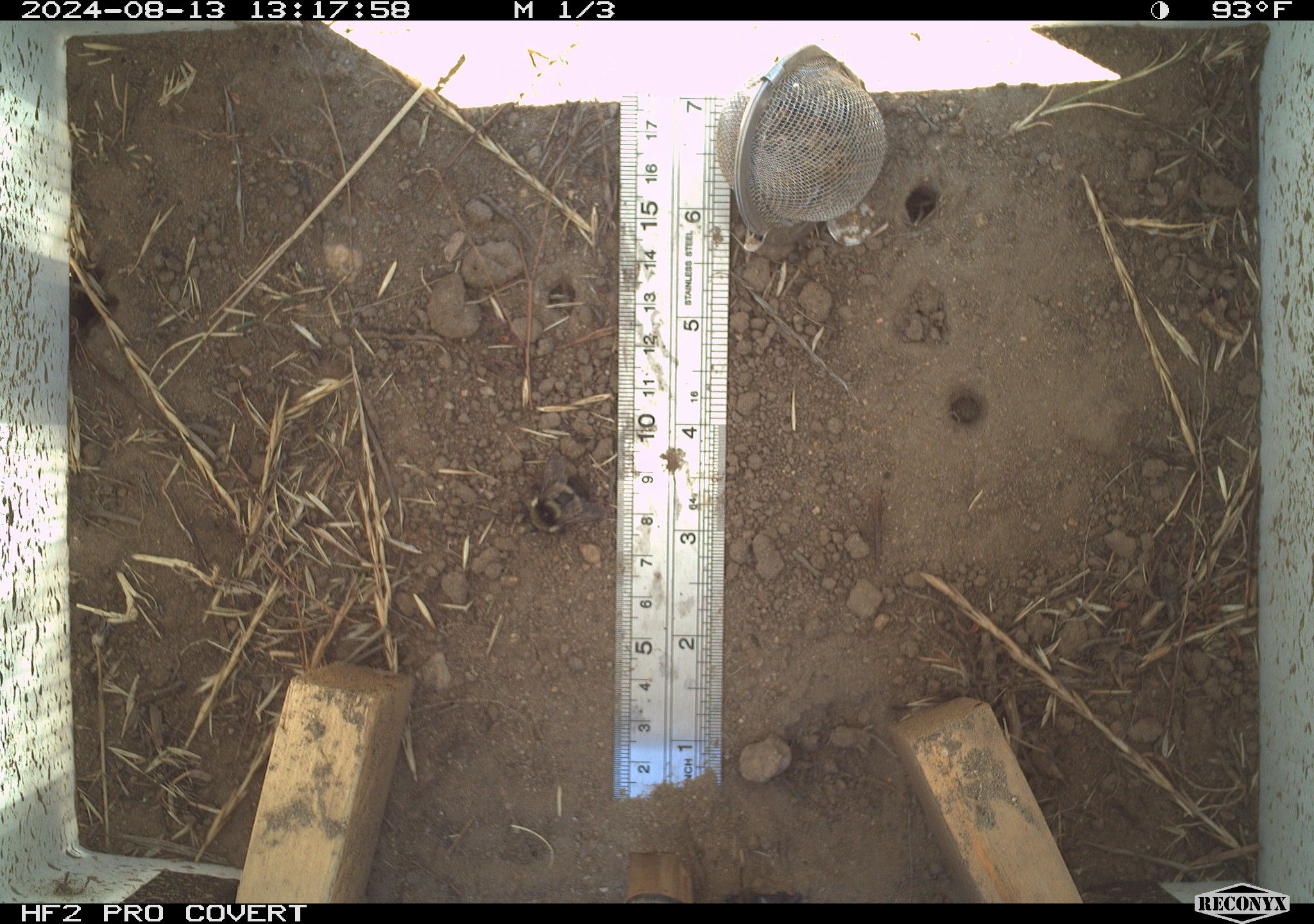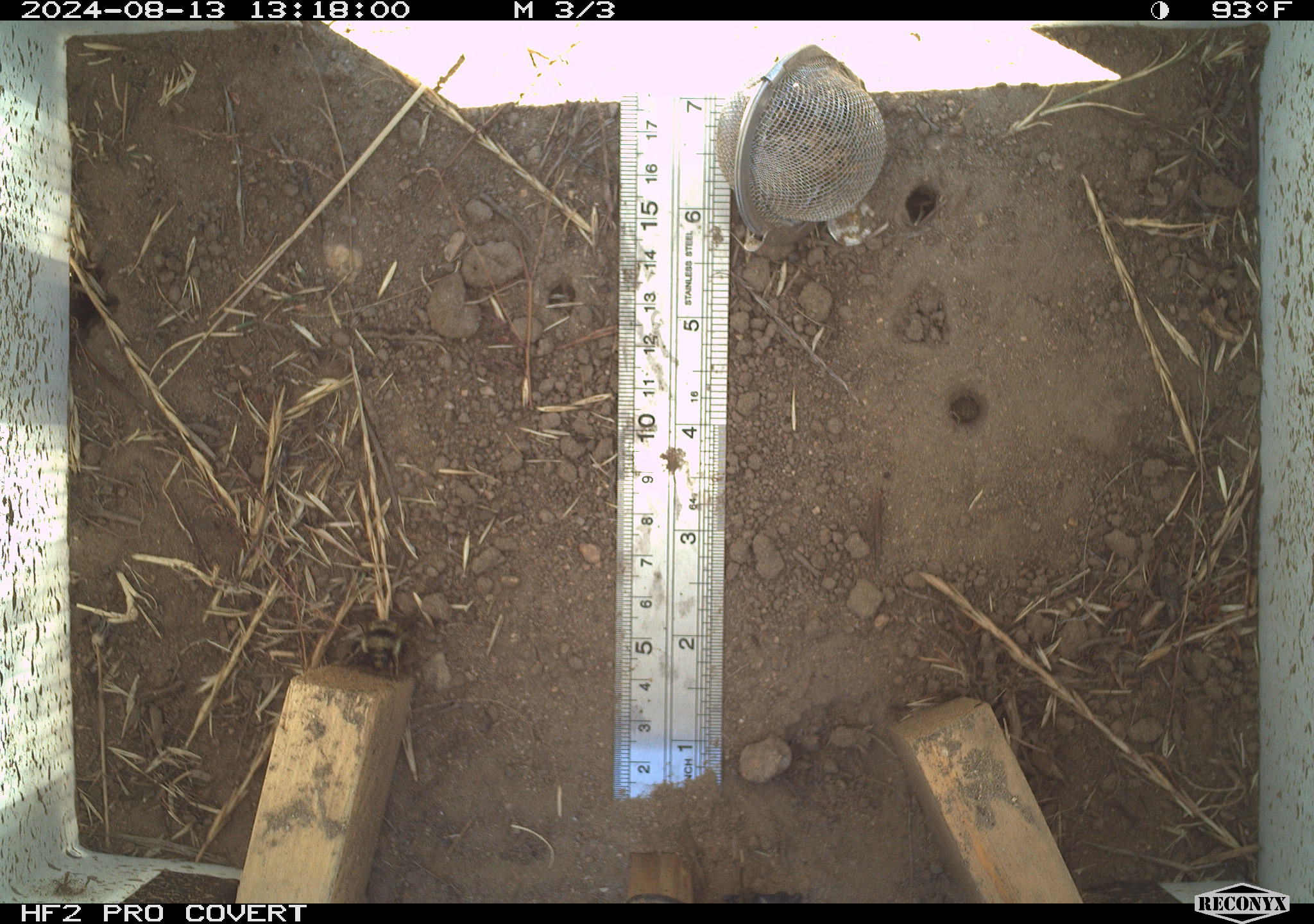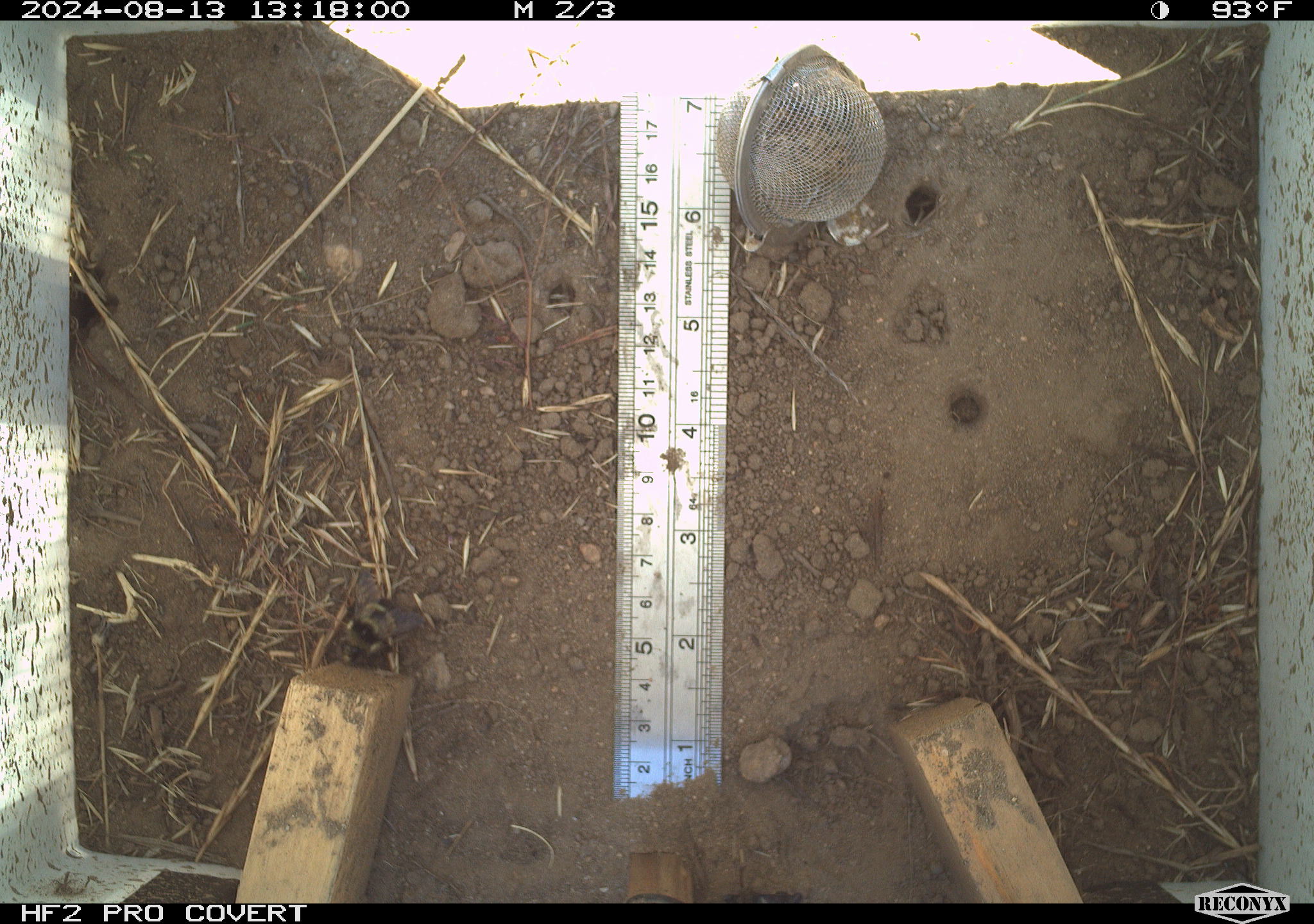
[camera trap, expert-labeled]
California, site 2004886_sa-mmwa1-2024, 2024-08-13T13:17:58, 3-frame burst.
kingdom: Animalia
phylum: Arthropoda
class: Insecta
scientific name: Insecta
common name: insect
Insect (Insecta).